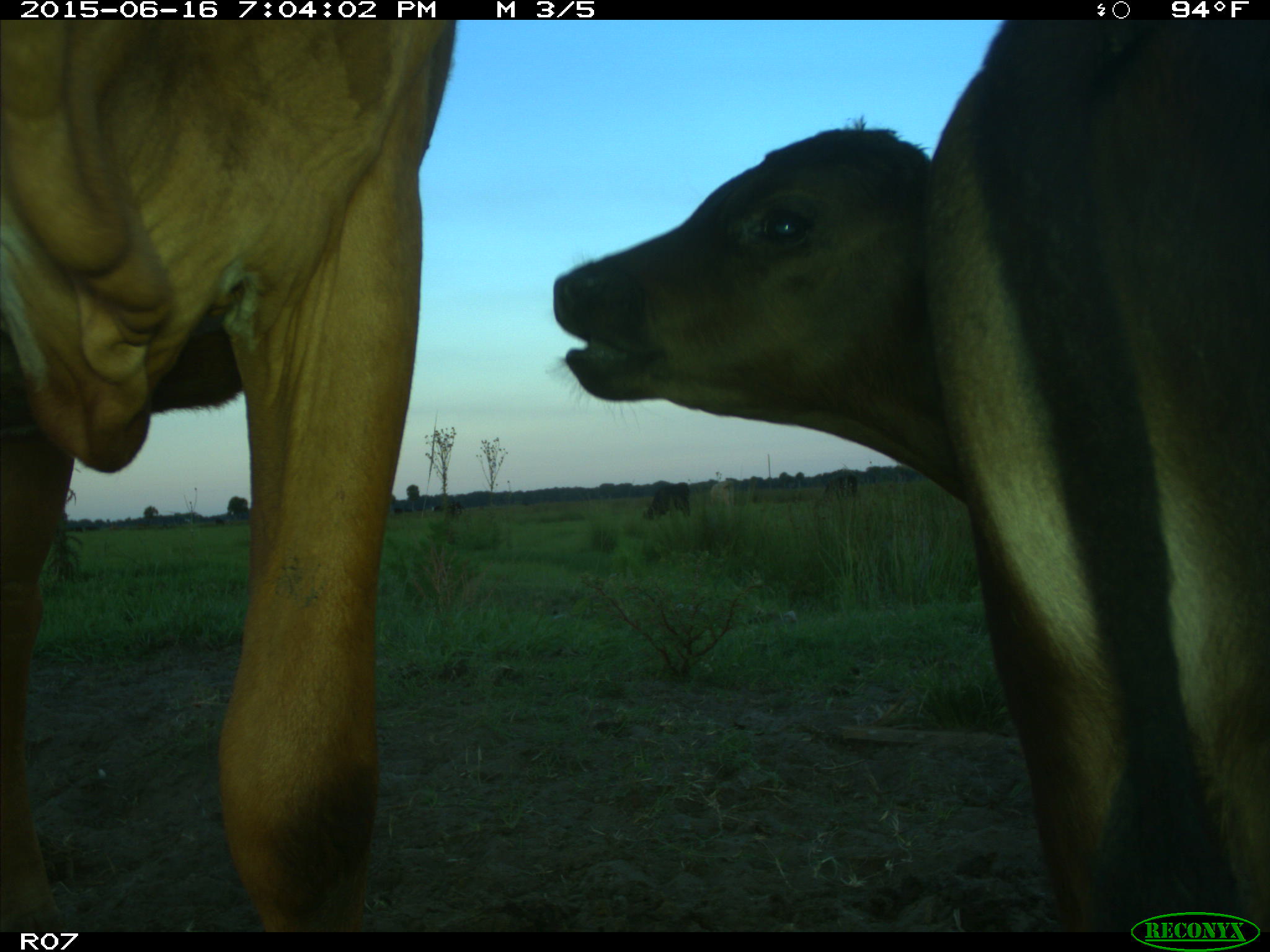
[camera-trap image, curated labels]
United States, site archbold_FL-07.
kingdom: Animalia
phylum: Chordata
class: Mammalia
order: Artiodactyla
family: Bovidae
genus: Bos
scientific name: Bos taurus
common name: domestic cow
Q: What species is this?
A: Bos taurus (domestic cow).